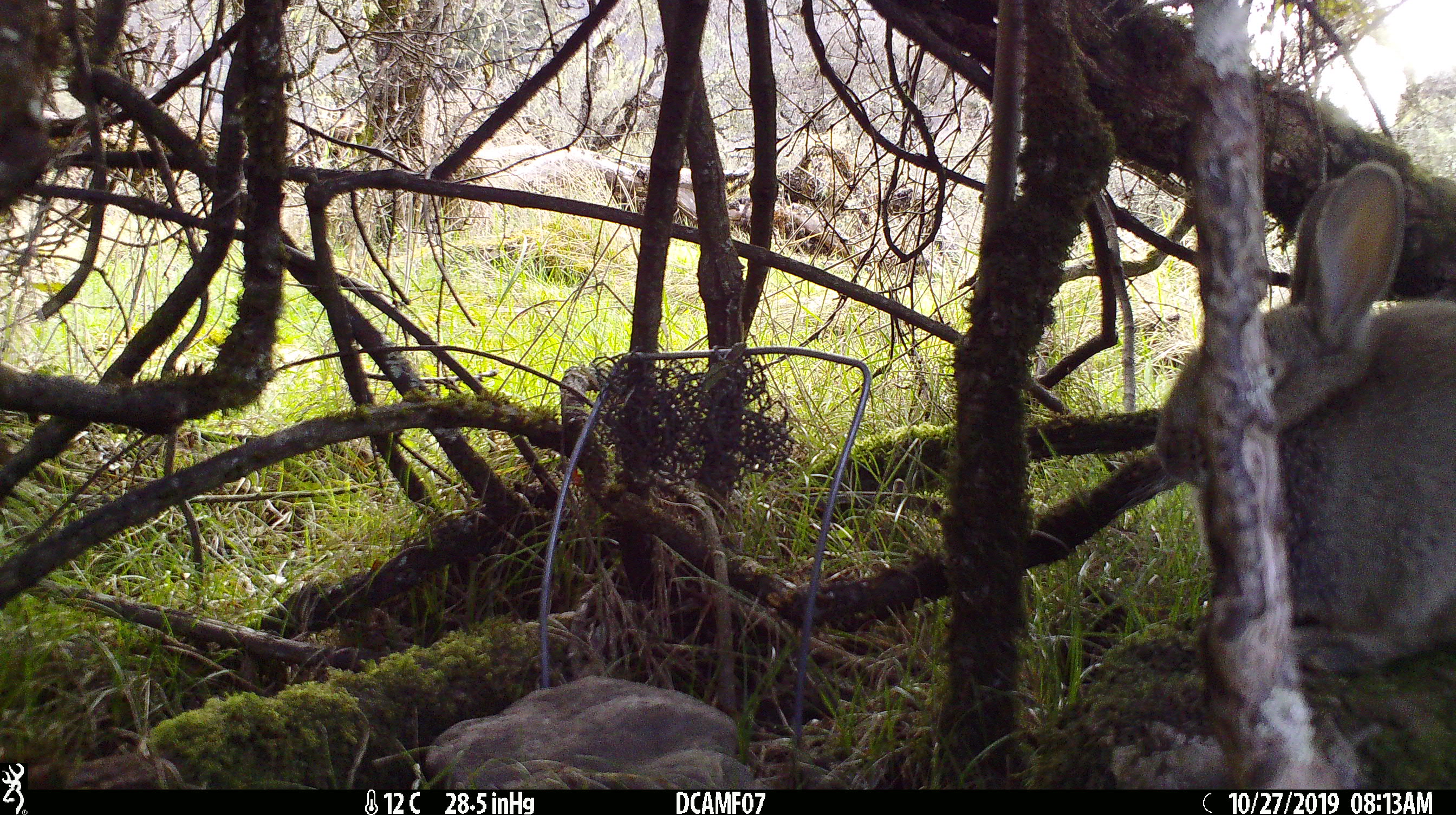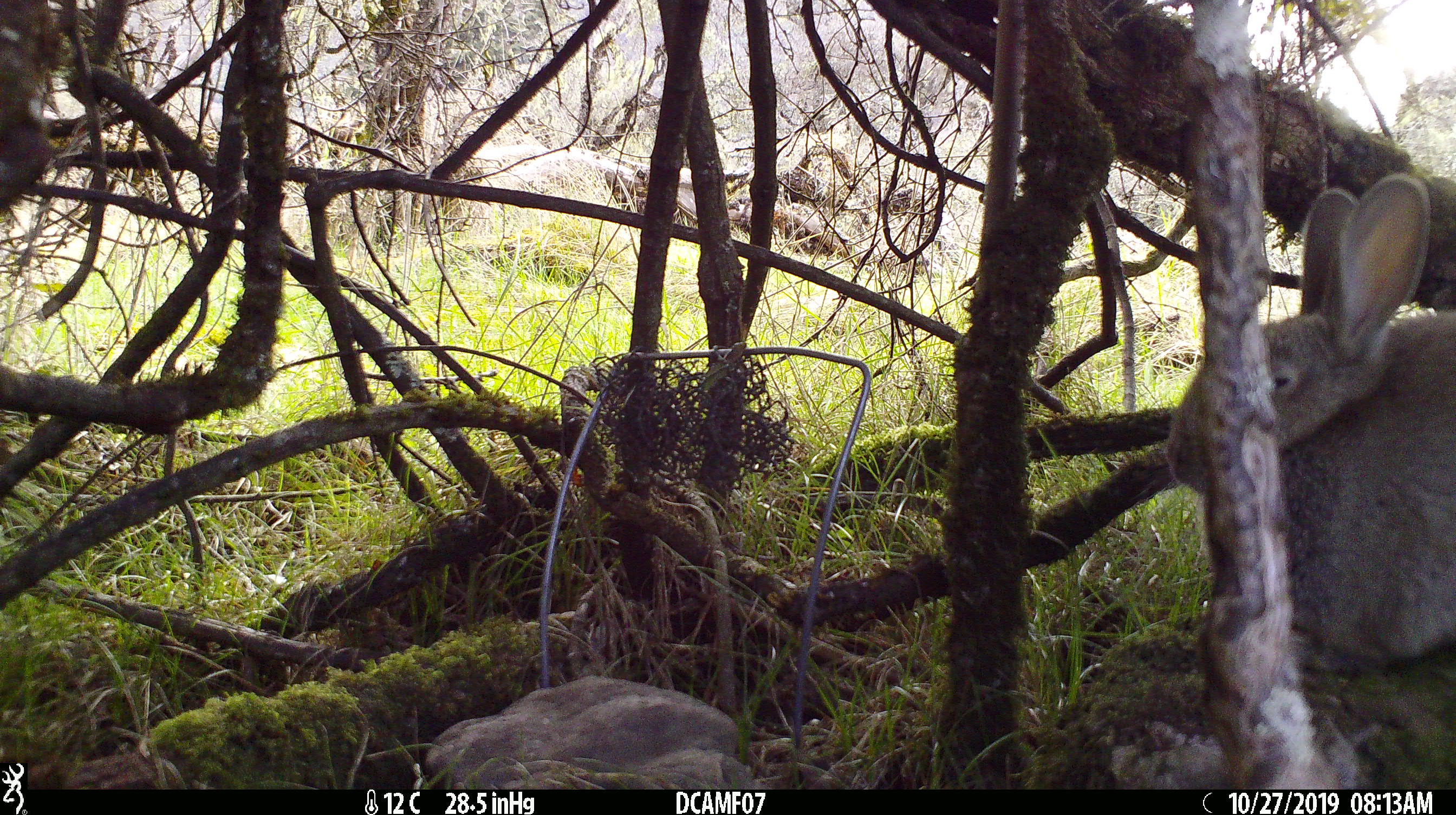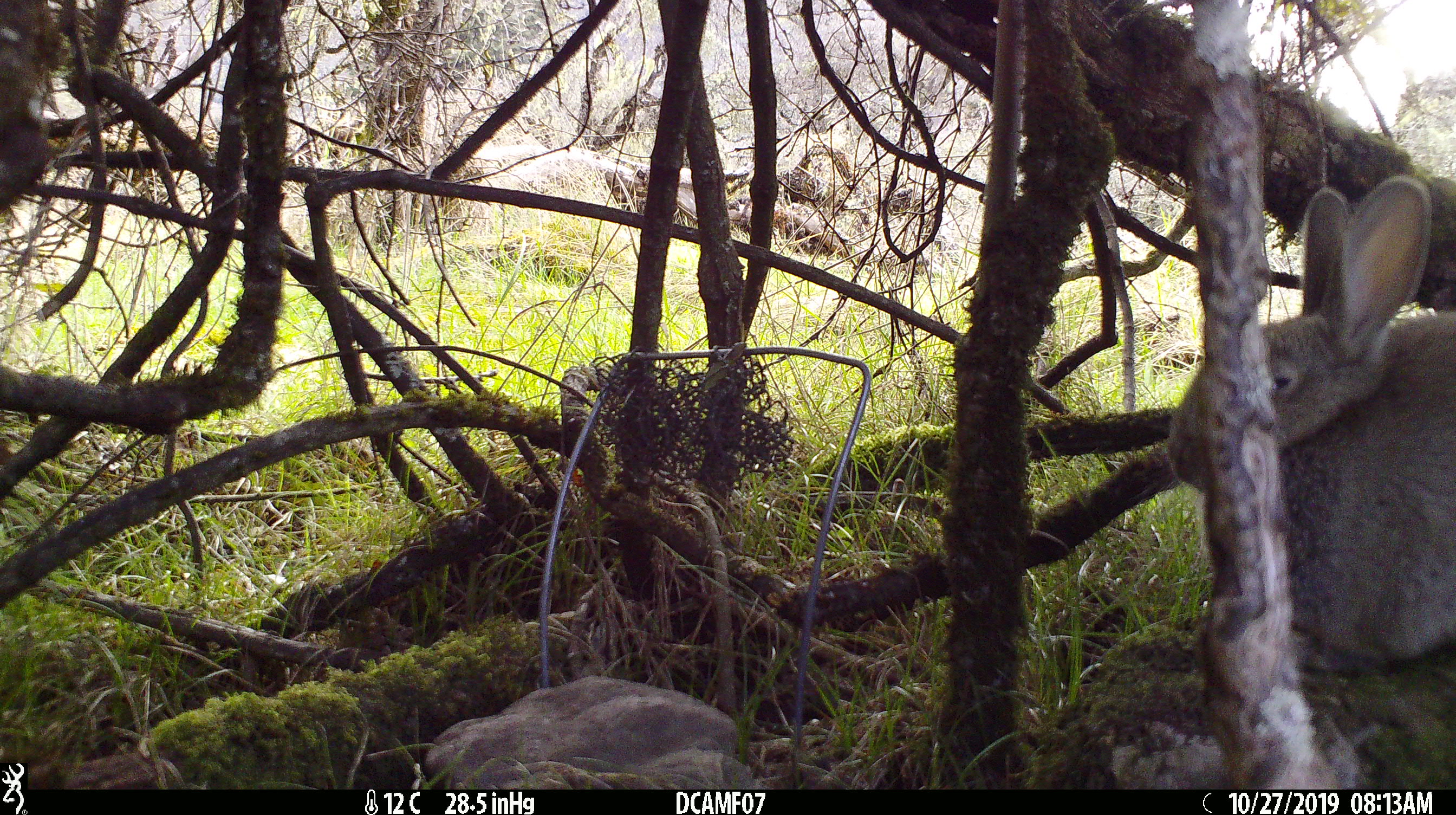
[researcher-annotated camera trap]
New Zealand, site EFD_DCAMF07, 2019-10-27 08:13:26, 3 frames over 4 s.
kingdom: Animalia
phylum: Chordata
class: Mammalia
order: Lagomorpha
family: Leporidae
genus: Oryctolagus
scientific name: Oryctolagus cuniculus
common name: european rabbit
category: rabbit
Rabbit (european rabbit) (Oryctolagus cuniculus).